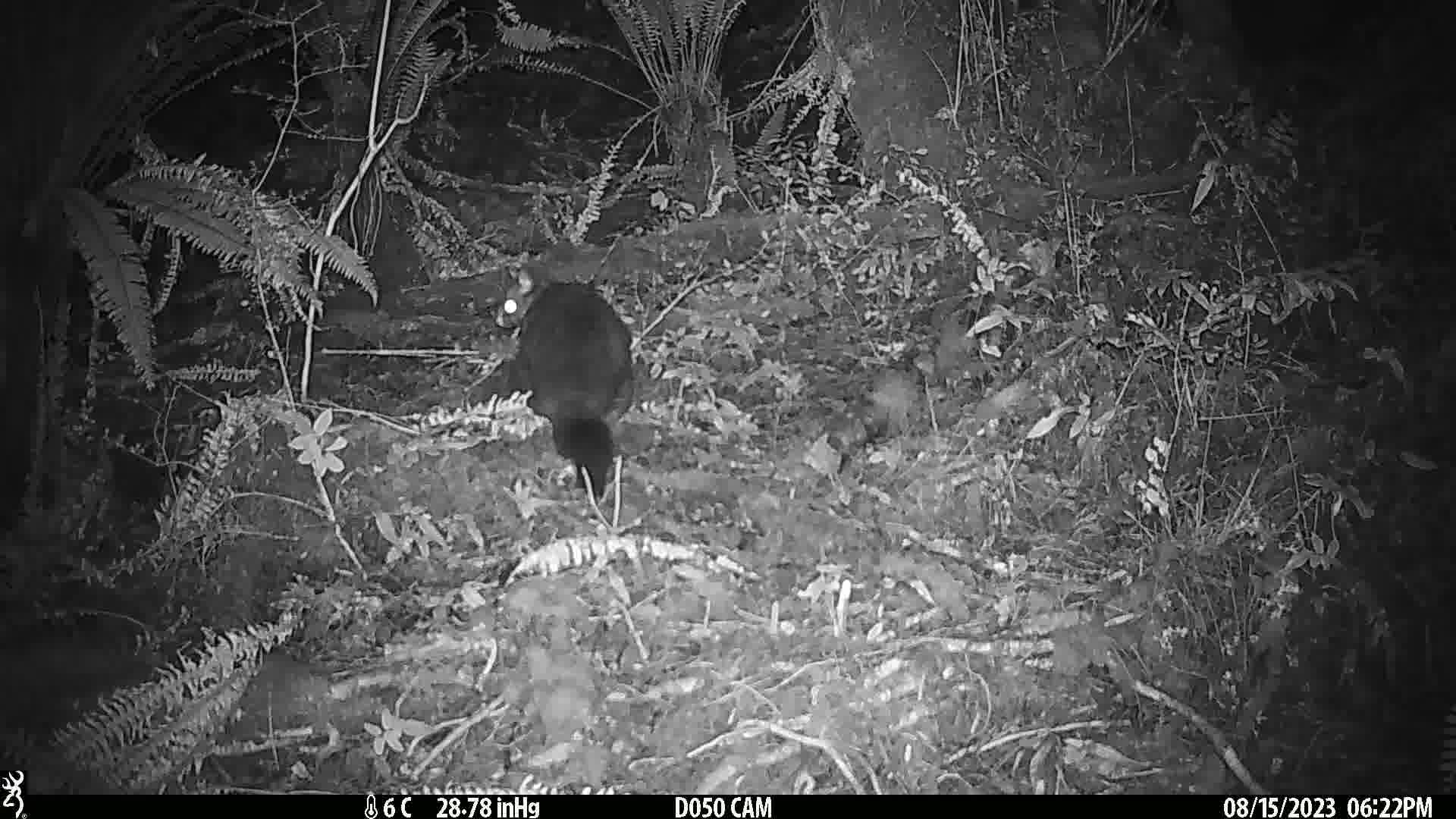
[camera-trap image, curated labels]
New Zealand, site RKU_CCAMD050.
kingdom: Animalia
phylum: Chordata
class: Mammalia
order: Diprotodontia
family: Phalangeridae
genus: Trichosurus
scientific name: Trichosurus vulpecula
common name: common brushtail possum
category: possum